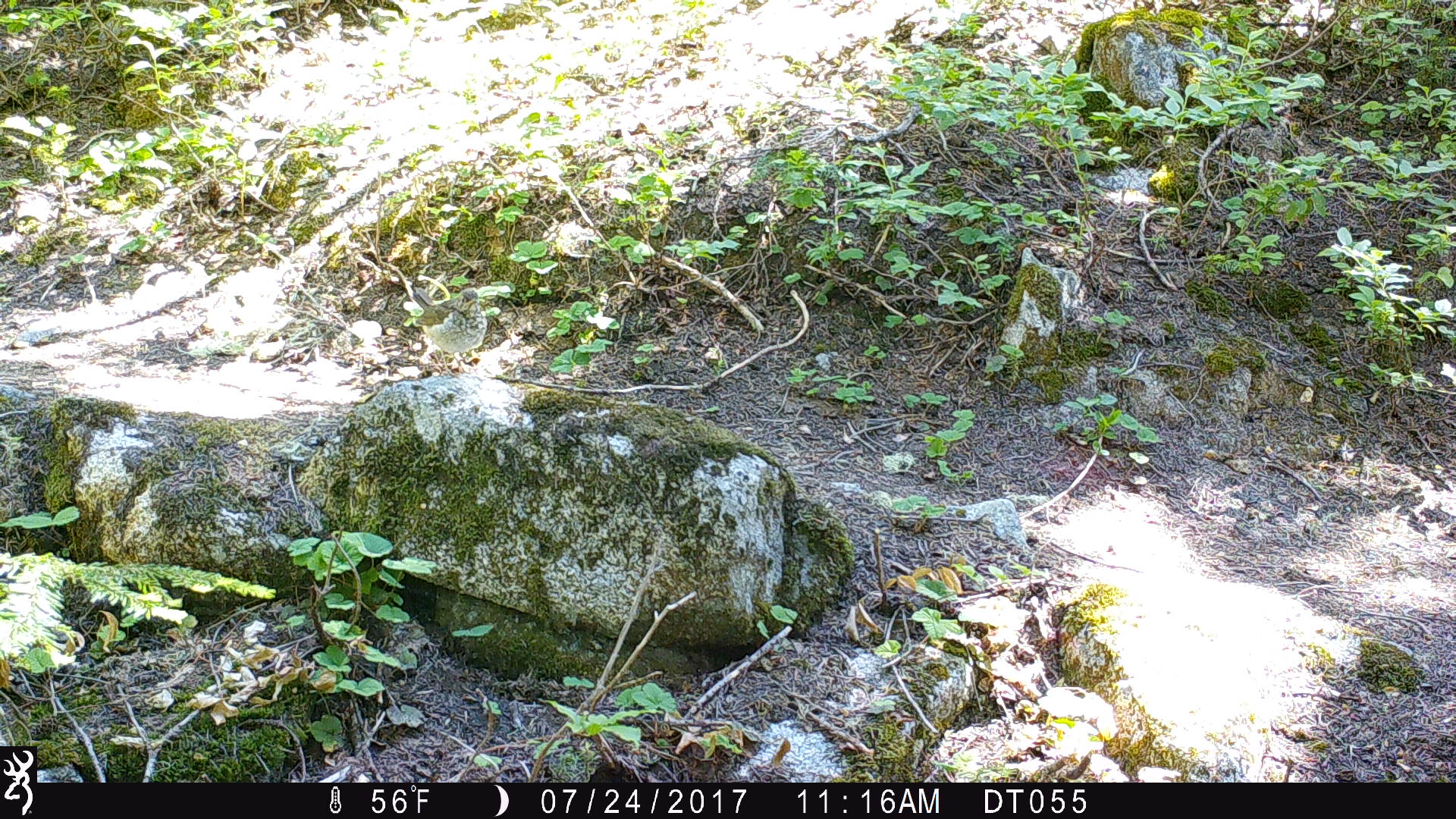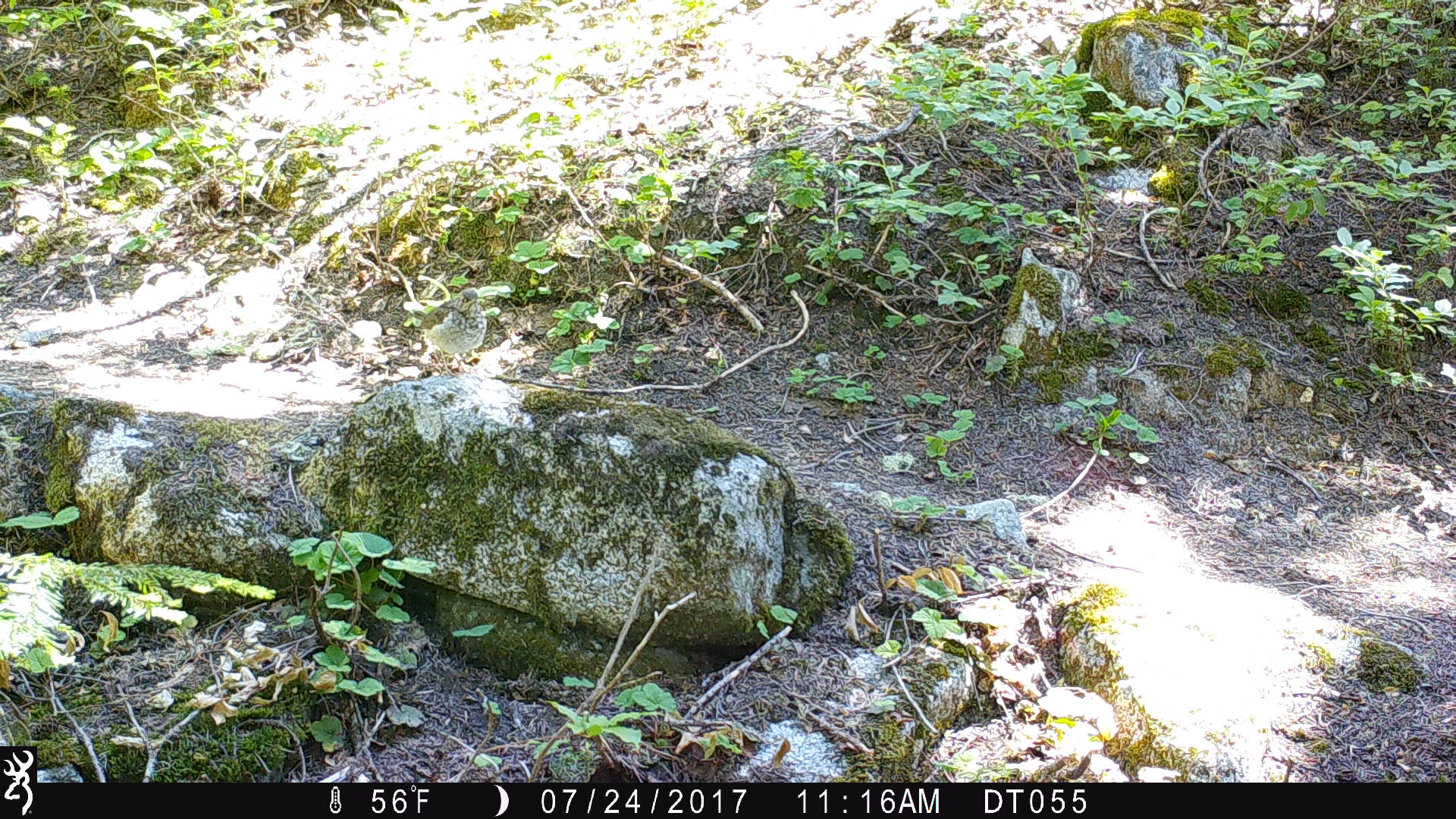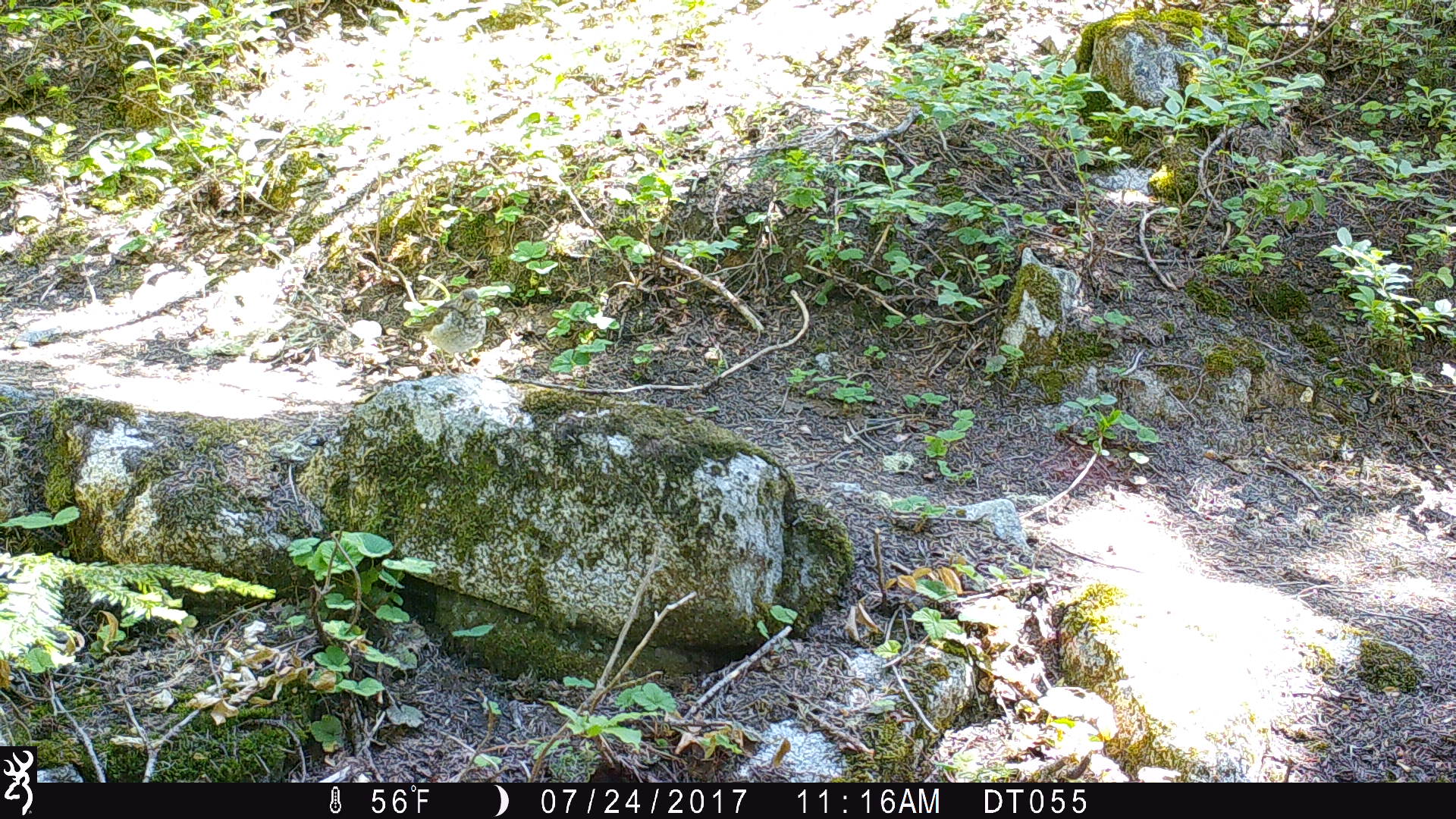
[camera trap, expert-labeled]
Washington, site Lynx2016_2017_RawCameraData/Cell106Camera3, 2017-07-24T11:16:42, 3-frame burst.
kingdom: Animalia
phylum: Chordata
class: Aves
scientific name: Aves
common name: birds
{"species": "Aves (birds)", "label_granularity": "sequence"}